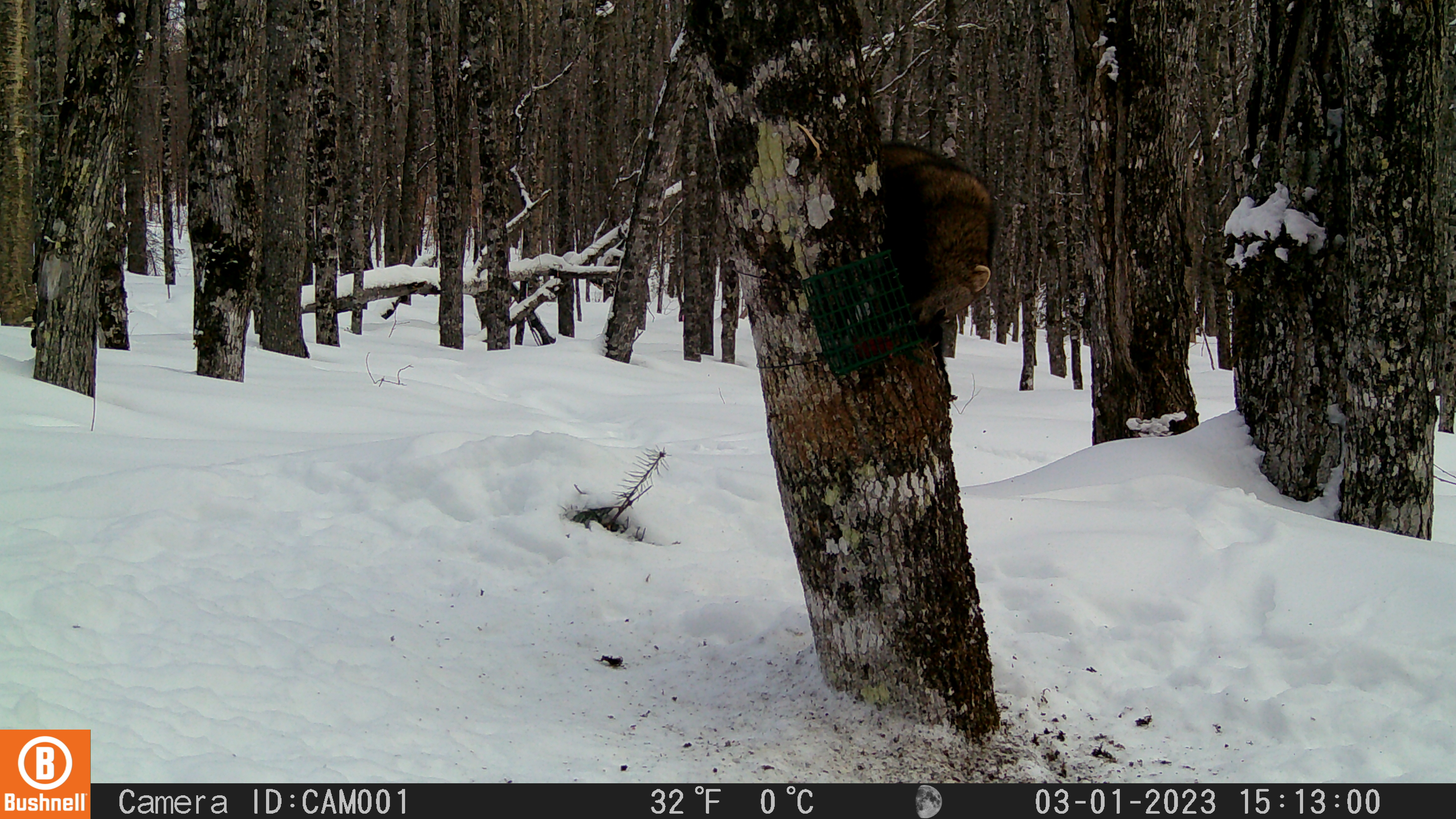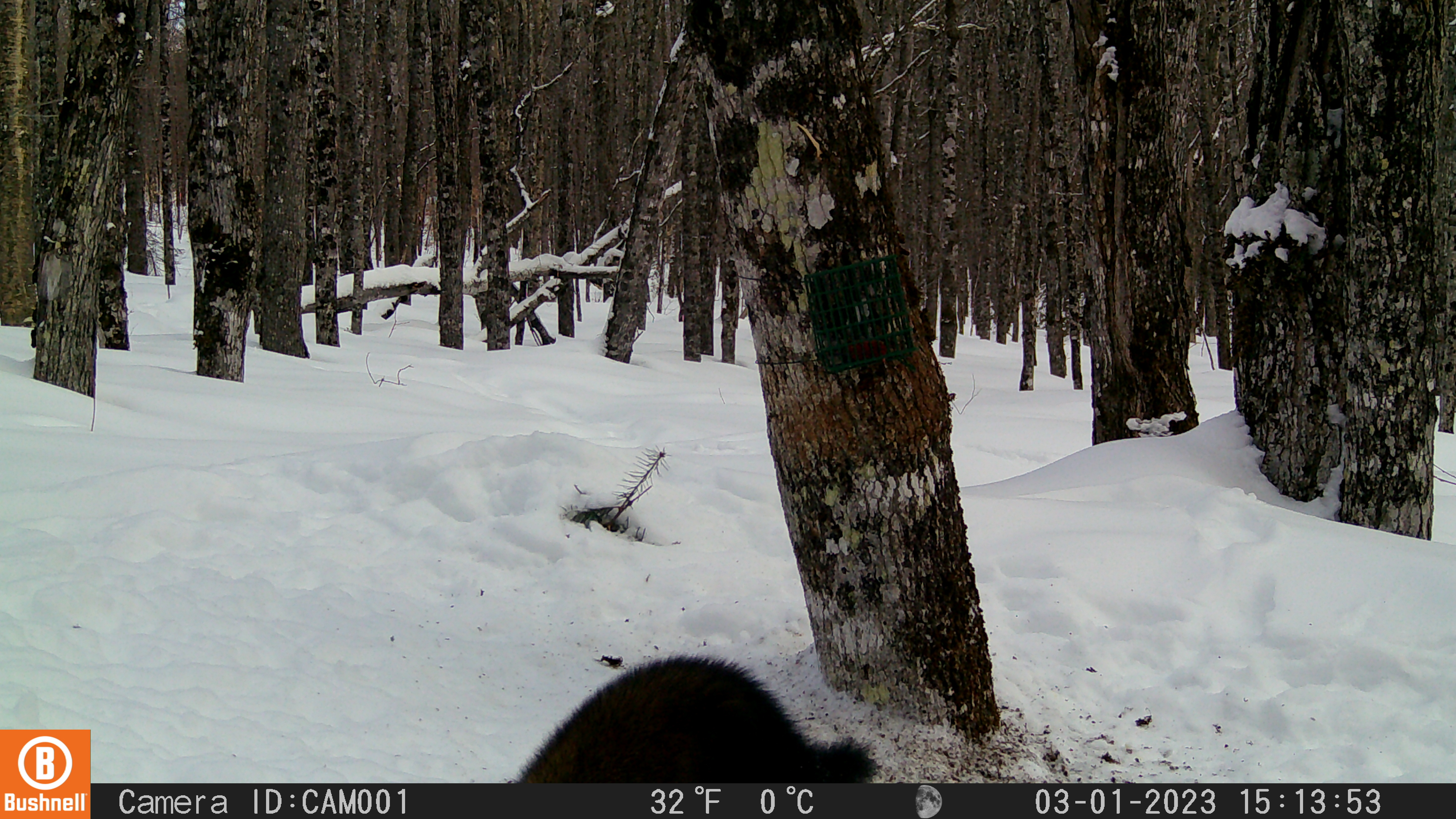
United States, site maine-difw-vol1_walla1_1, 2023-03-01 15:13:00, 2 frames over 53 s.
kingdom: Animalia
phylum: Chordata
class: Mammalia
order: Carnivora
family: Mustelidae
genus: Pekania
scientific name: Pekania pennanti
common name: fisher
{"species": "fisher (Pekania pennanti)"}